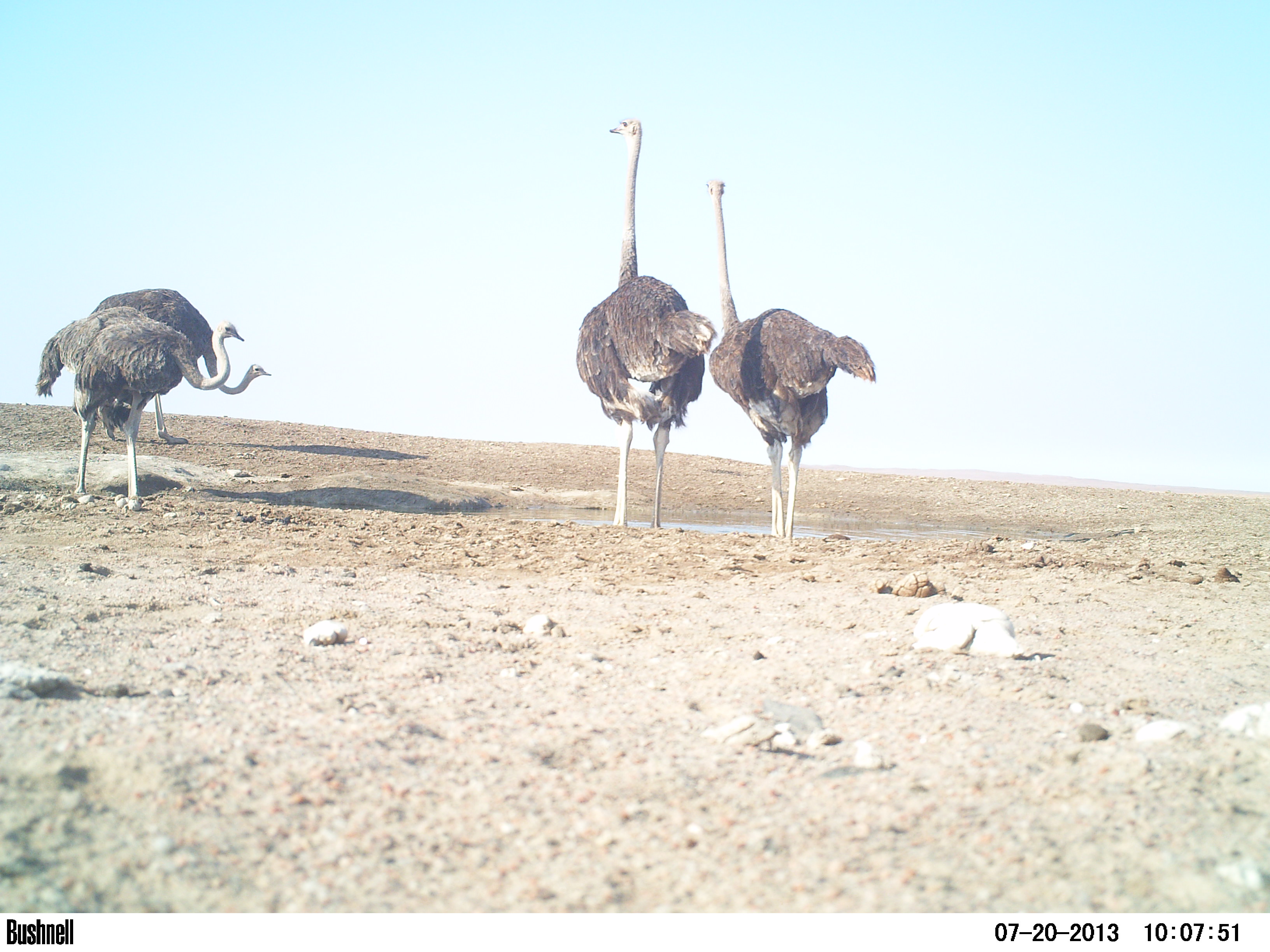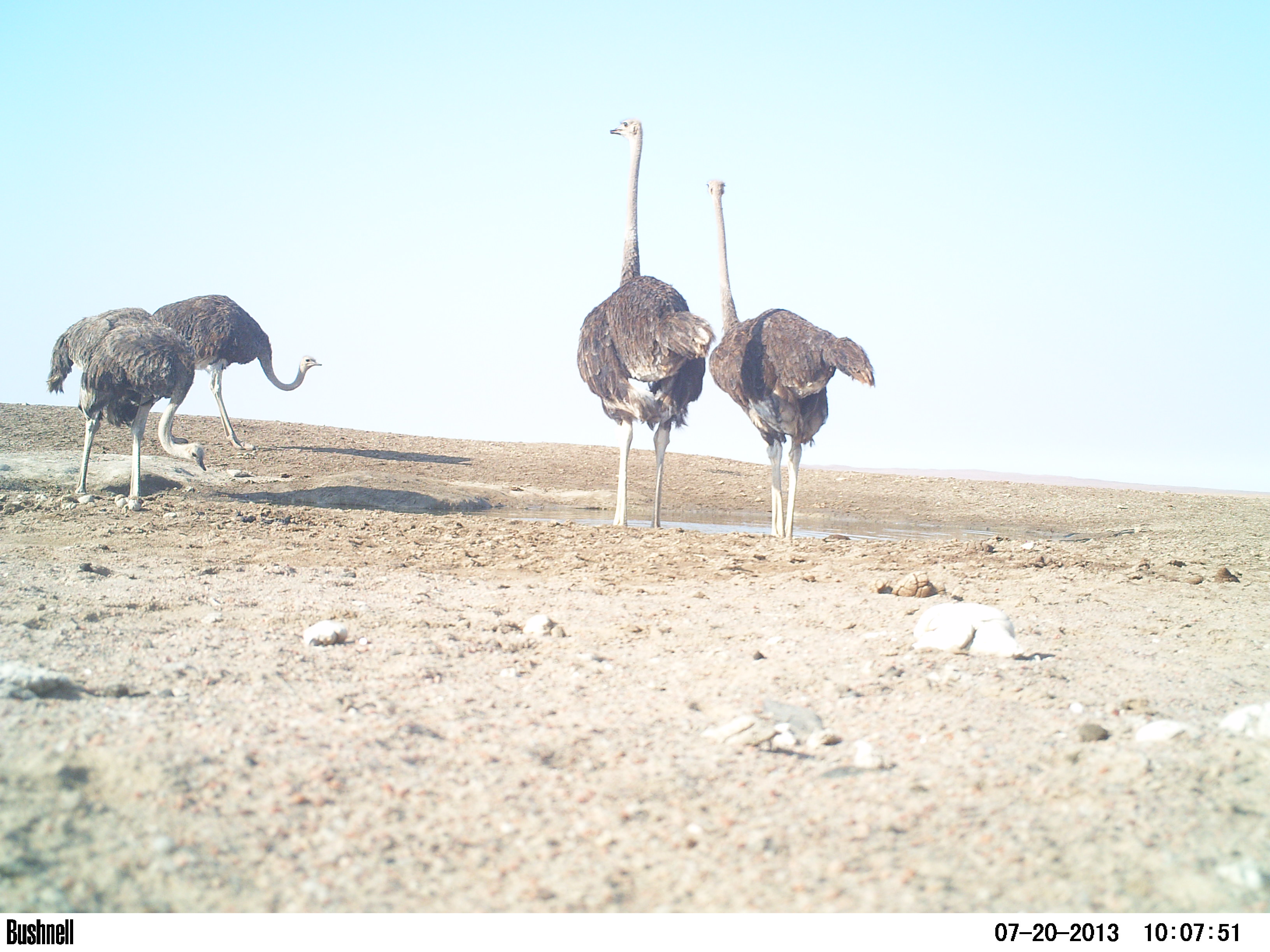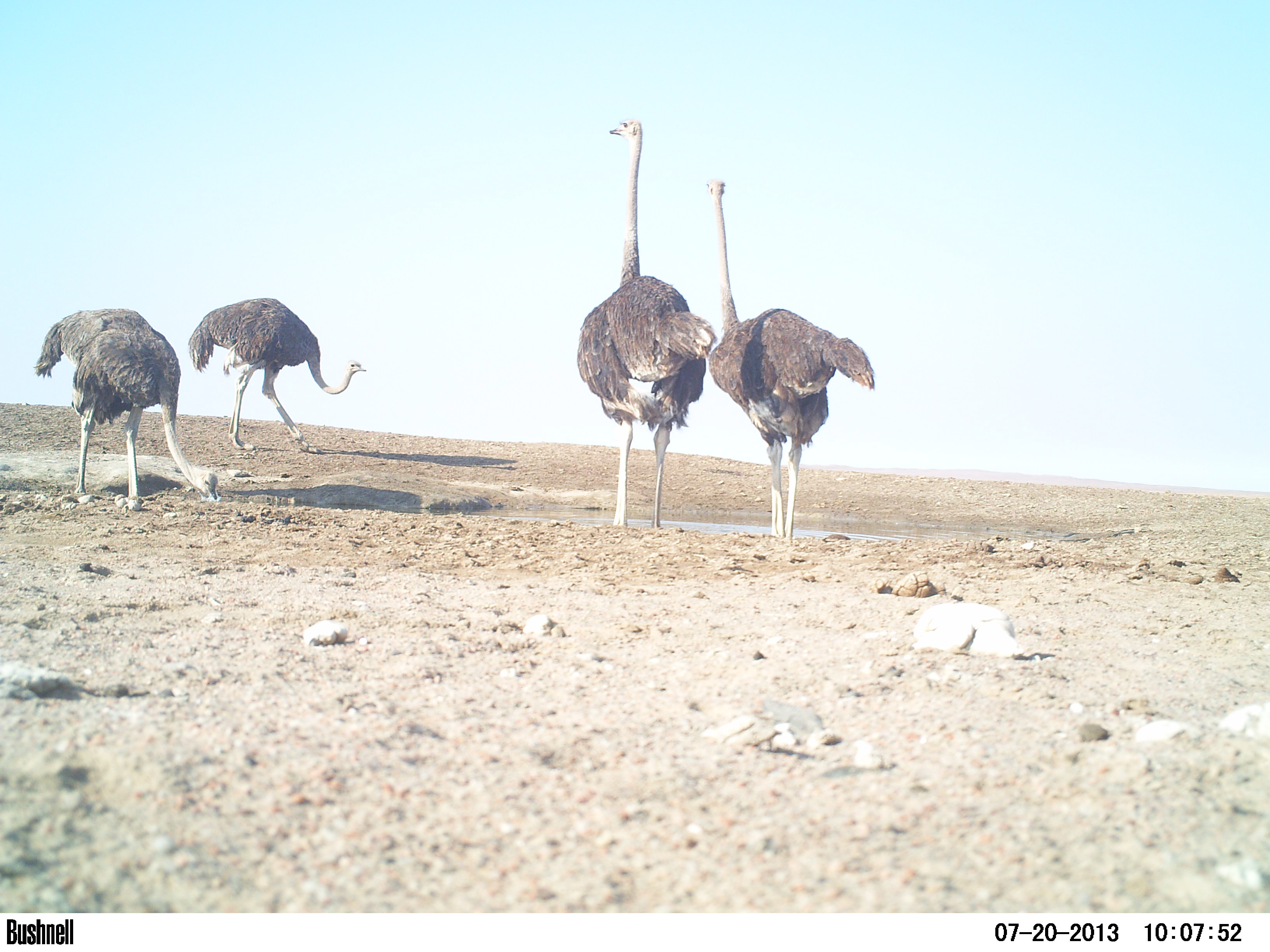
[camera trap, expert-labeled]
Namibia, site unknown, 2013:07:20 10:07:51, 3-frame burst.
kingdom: Animalia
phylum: Chordata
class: Aves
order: Struthioniformes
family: Struthionidae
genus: Struthio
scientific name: Struthio camelus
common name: common ostrich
Struthio camelus (common ostrich).